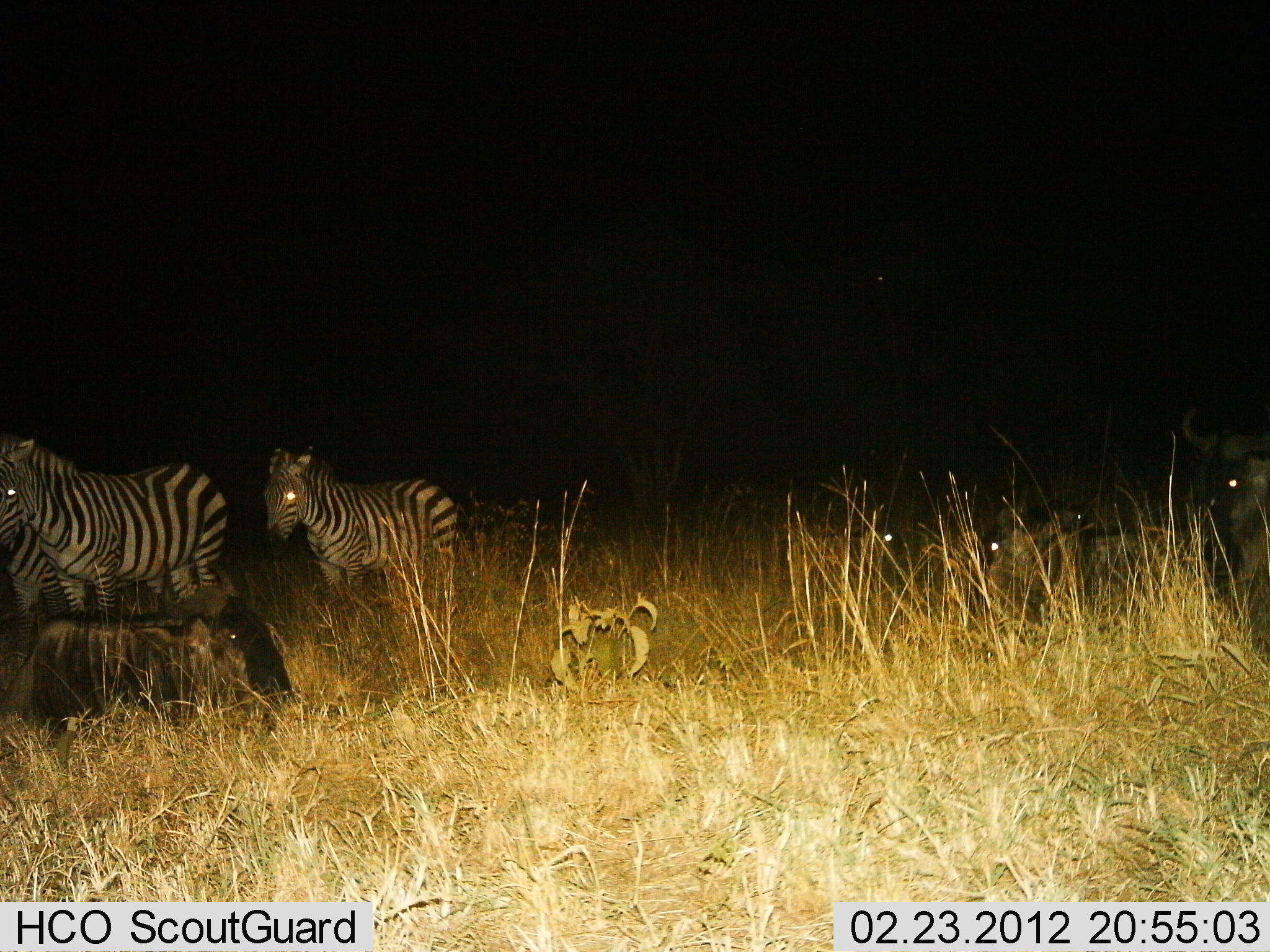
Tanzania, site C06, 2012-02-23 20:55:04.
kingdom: Animalia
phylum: Chordata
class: Mammalia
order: Artiodactyla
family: Bovidae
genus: Connochaetes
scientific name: Connochaetes taurinus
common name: blue wildebeest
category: wildebeest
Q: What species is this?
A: Wildebeest (blue wildebeest) (Connochaetes taurinus).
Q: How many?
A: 4.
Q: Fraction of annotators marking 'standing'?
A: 38%.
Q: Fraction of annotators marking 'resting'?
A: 96%.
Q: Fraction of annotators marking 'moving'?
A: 4%.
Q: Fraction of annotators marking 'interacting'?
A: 0%.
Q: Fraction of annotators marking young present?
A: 0%.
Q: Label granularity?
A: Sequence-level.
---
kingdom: Animalia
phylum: Chordata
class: Mammalia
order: Perissodactyla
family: Equidae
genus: Equus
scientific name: Equus quagga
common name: plains zebra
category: zebra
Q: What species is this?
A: Zebra (plains zebra) (Equus quagga).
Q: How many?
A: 3.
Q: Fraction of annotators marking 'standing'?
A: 76%.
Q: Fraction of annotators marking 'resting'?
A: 3%.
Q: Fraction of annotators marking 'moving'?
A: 21%.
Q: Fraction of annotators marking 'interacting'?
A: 0%.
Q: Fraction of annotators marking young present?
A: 3%.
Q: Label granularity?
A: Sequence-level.